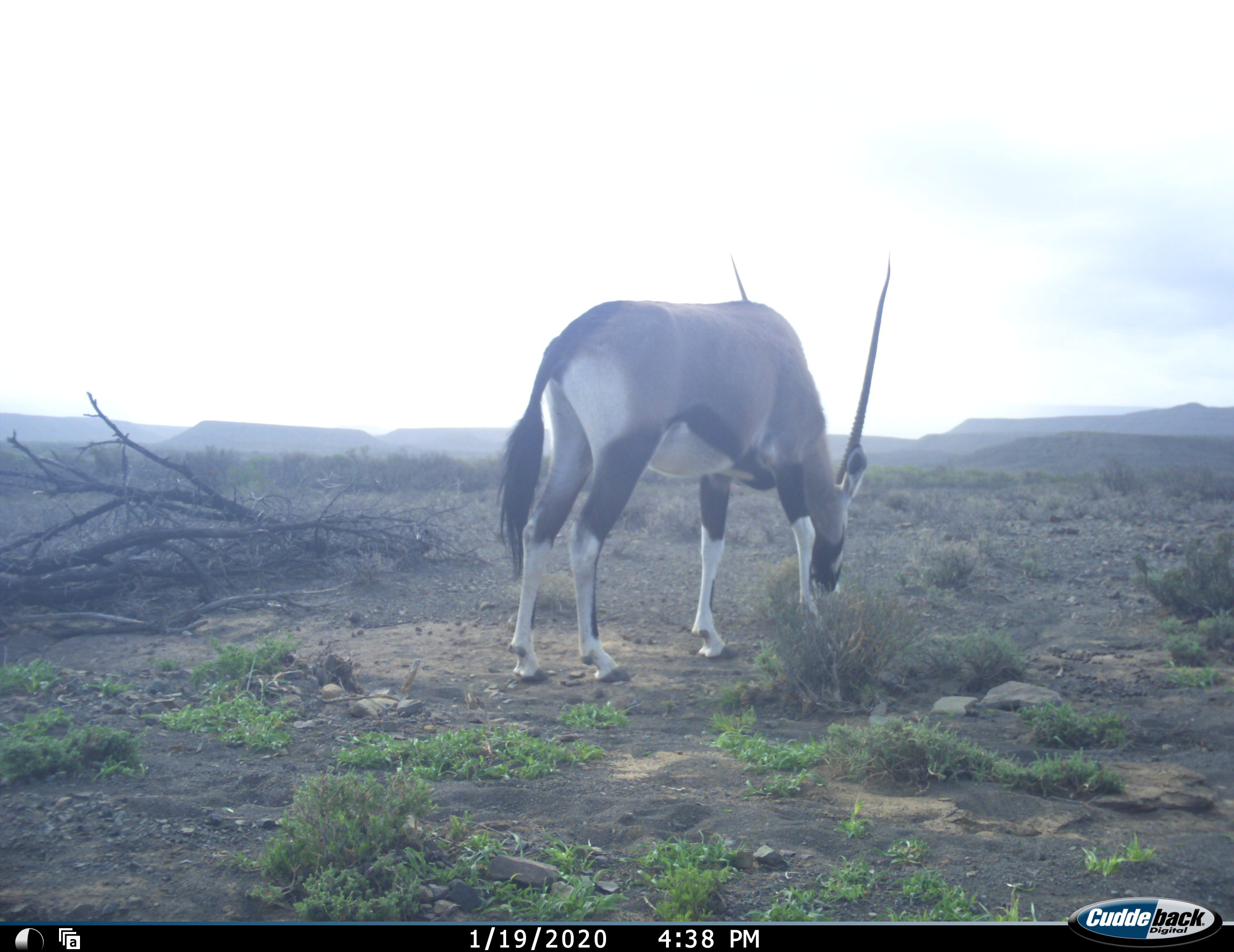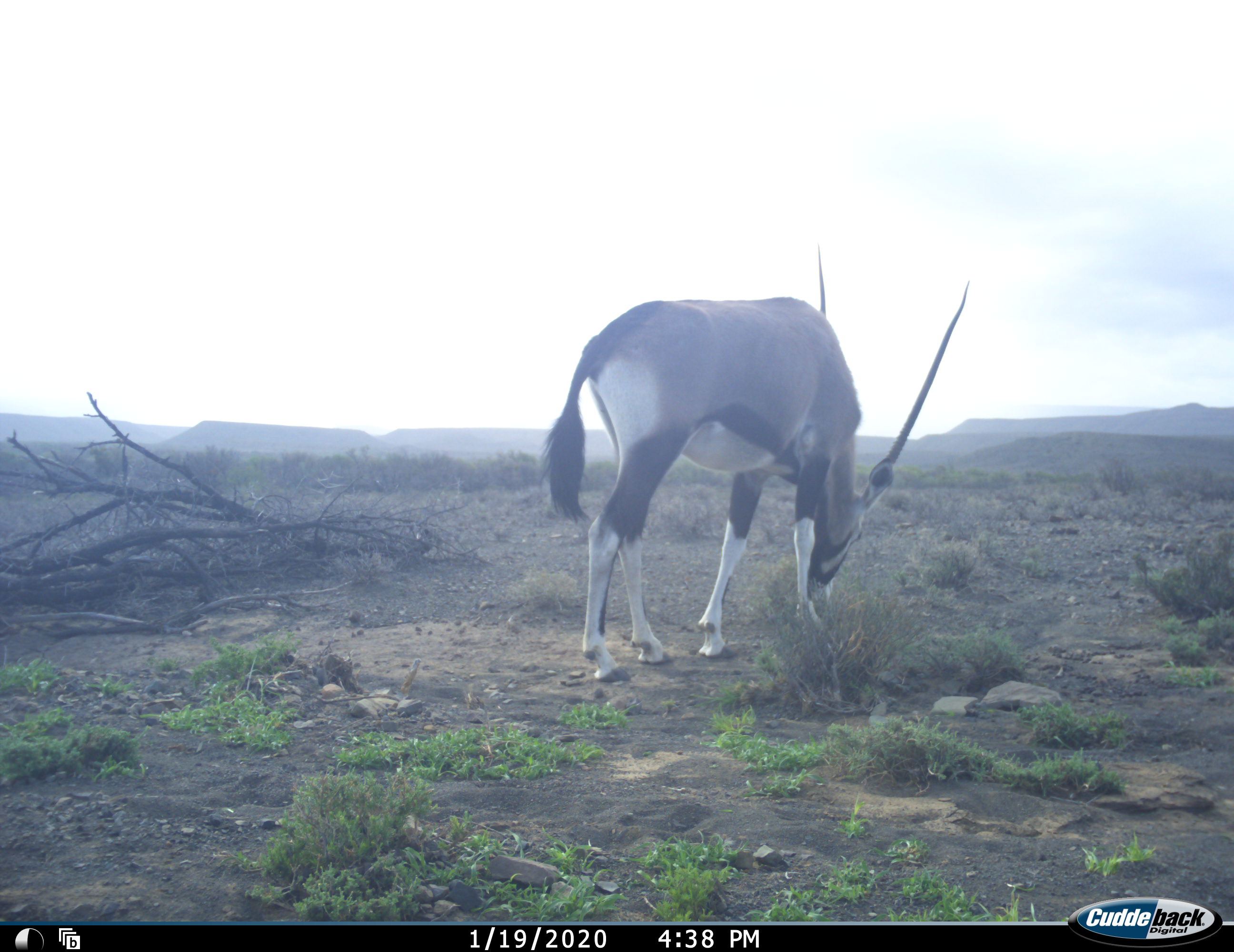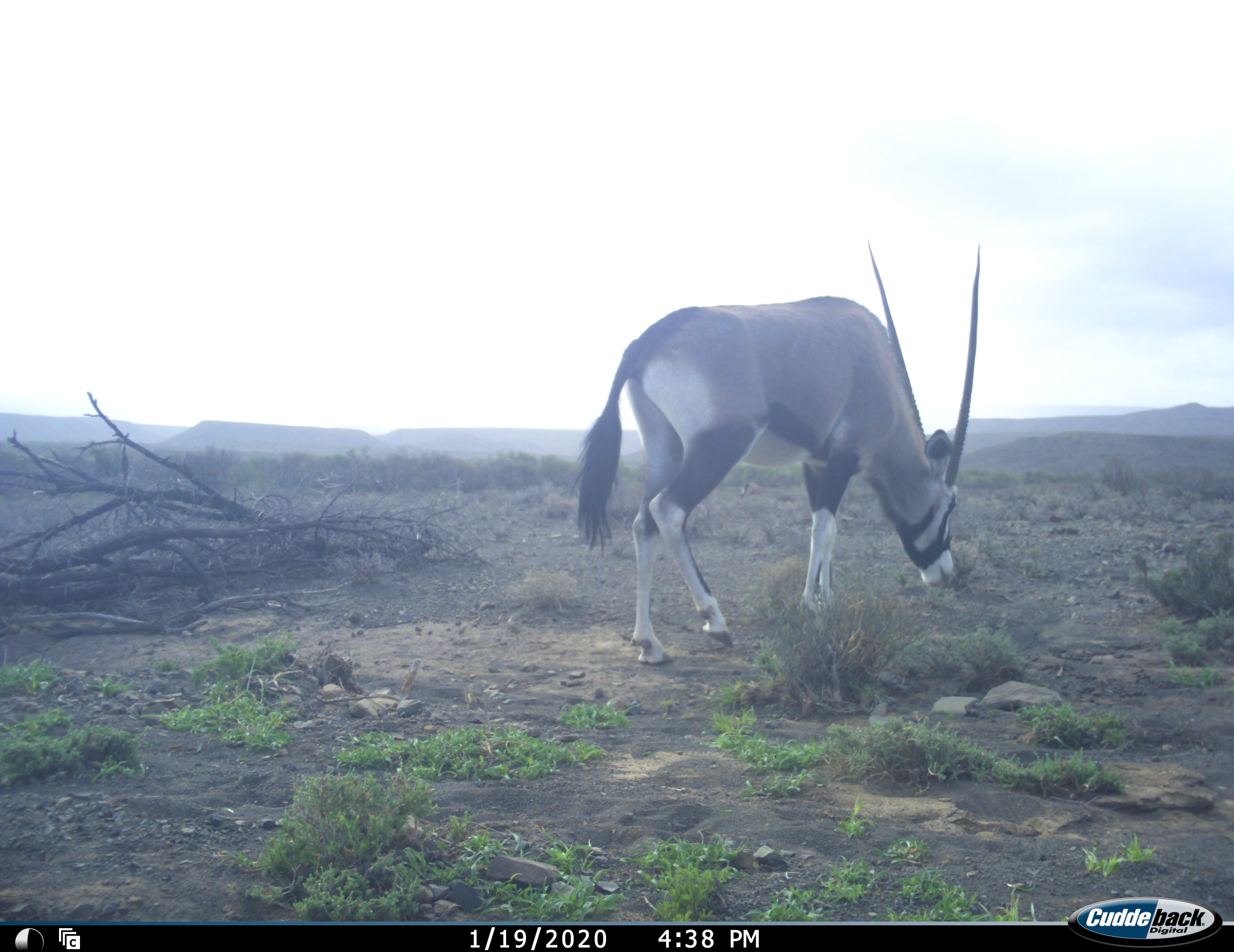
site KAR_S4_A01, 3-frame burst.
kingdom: Animalia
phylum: Chordata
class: Mammalia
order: Artiodactyla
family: Bovidae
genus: Oryx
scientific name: Oryx gazella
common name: gemsbok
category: oryx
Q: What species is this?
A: Oryx (gemsbok) (Oryx gazella).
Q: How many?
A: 1.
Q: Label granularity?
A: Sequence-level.